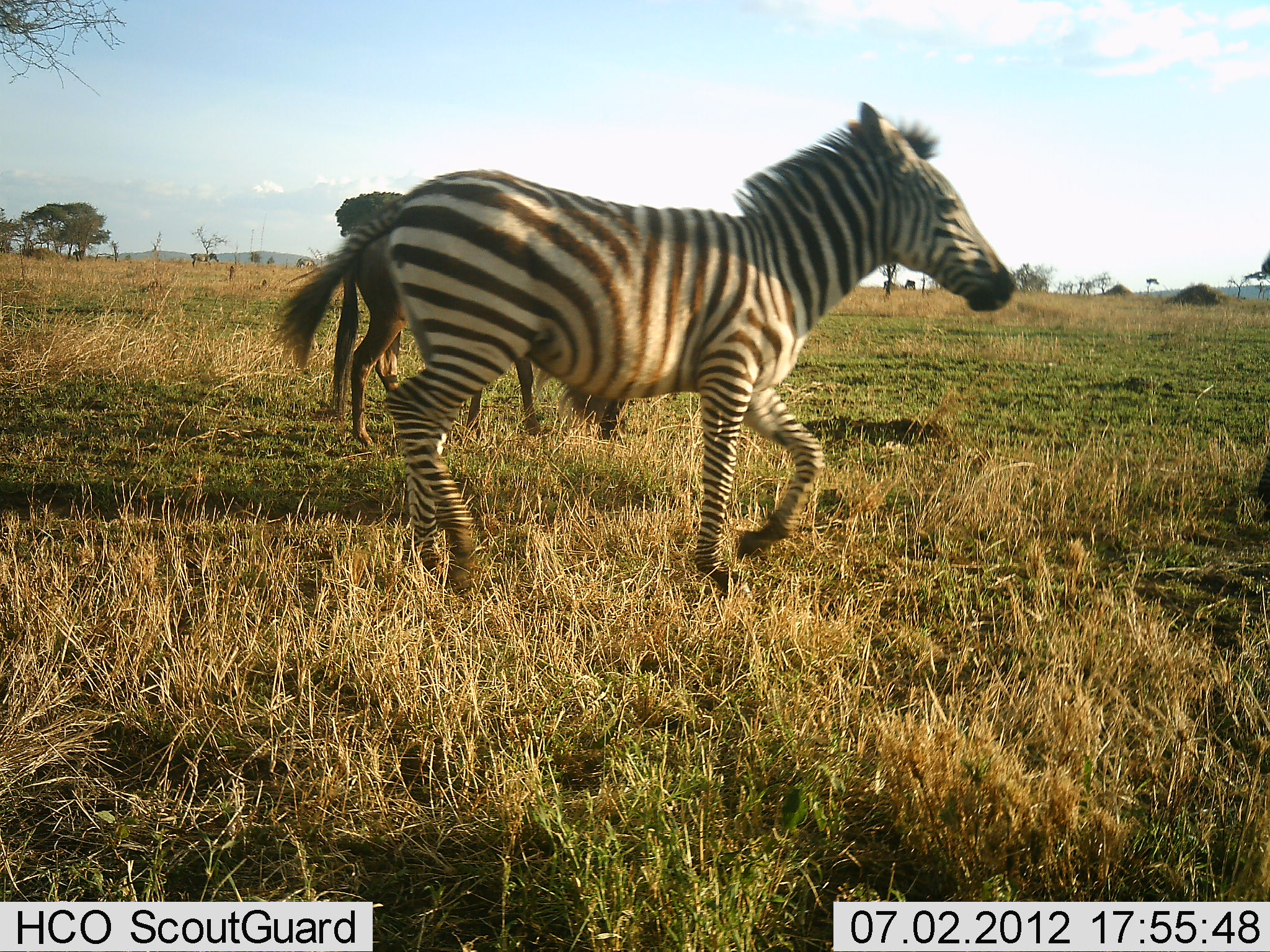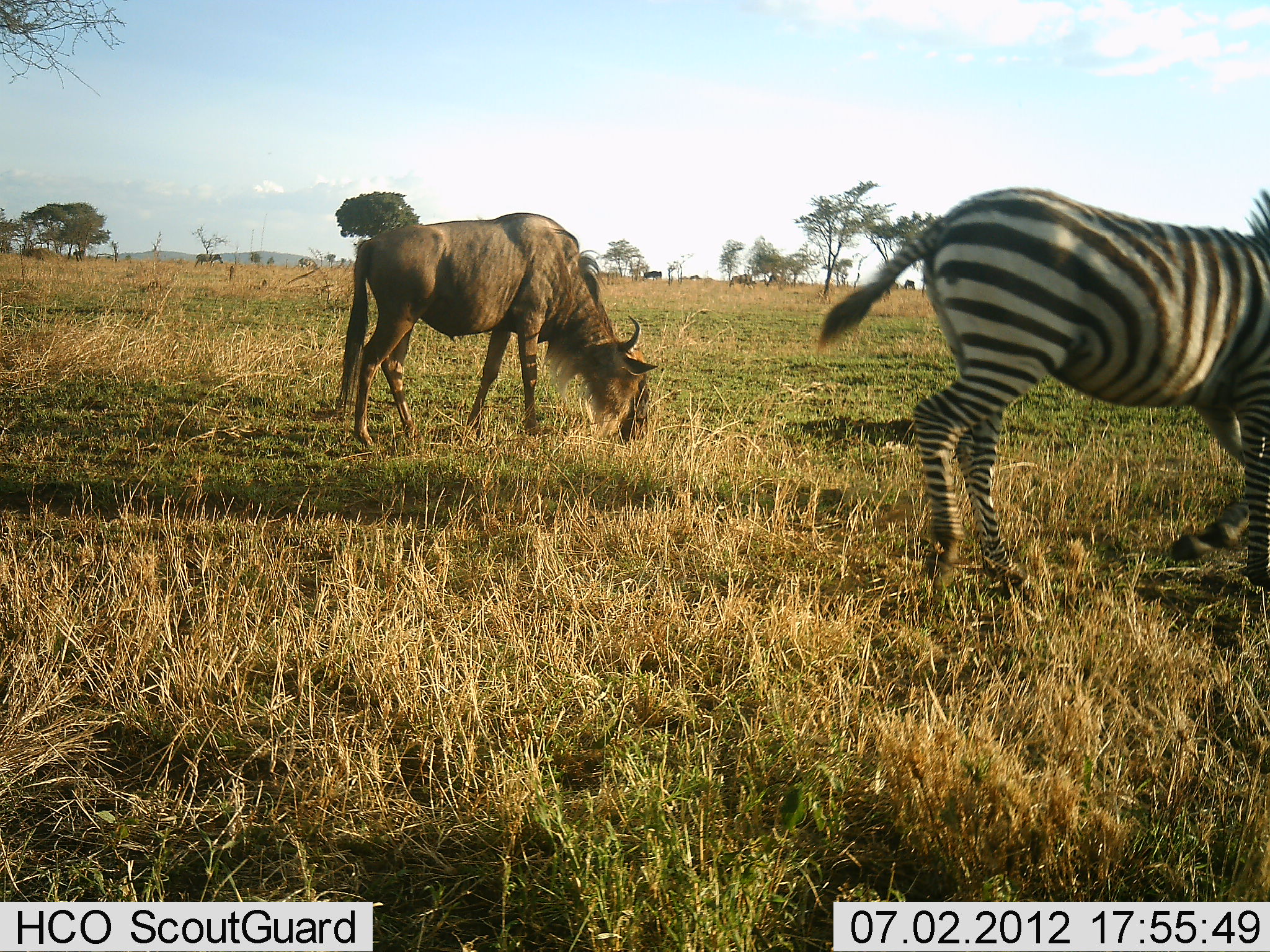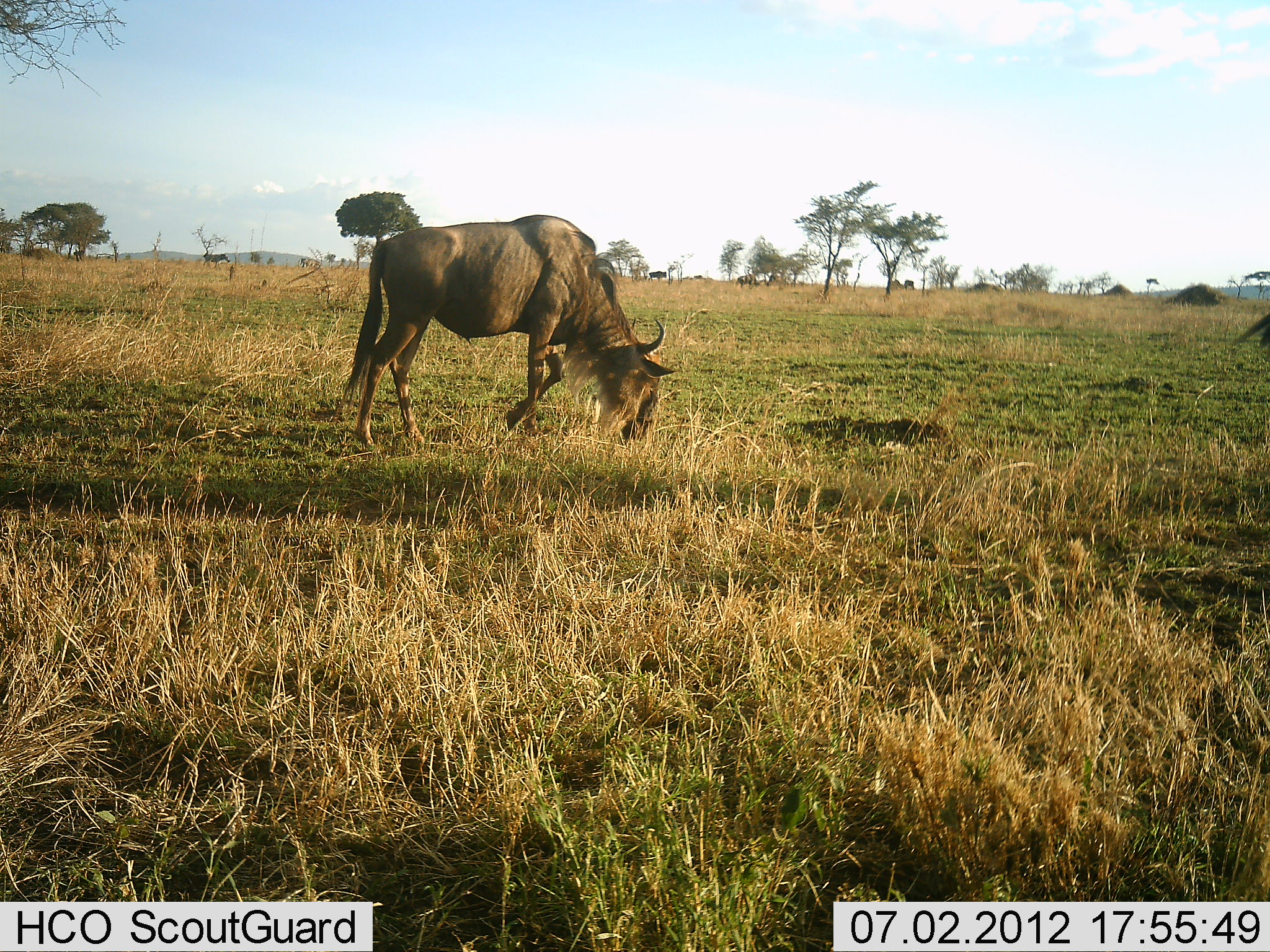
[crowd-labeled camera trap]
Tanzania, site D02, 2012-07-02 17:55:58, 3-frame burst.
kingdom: Animalia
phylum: Chordata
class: Mammalia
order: Artiodactyla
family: Bovidae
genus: Connochaetes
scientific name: Connochaetes taurinus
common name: blue wildebeest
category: wildebeest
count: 1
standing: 9%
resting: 0%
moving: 18%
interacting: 0%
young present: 0%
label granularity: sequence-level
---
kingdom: Animalia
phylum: Chordata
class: Mammalia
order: Perissodactyla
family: Equidae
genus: Equus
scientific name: Equus quagga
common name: plains zebra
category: zebra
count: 1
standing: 0%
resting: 0%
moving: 91%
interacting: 0%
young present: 0%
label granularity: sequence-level